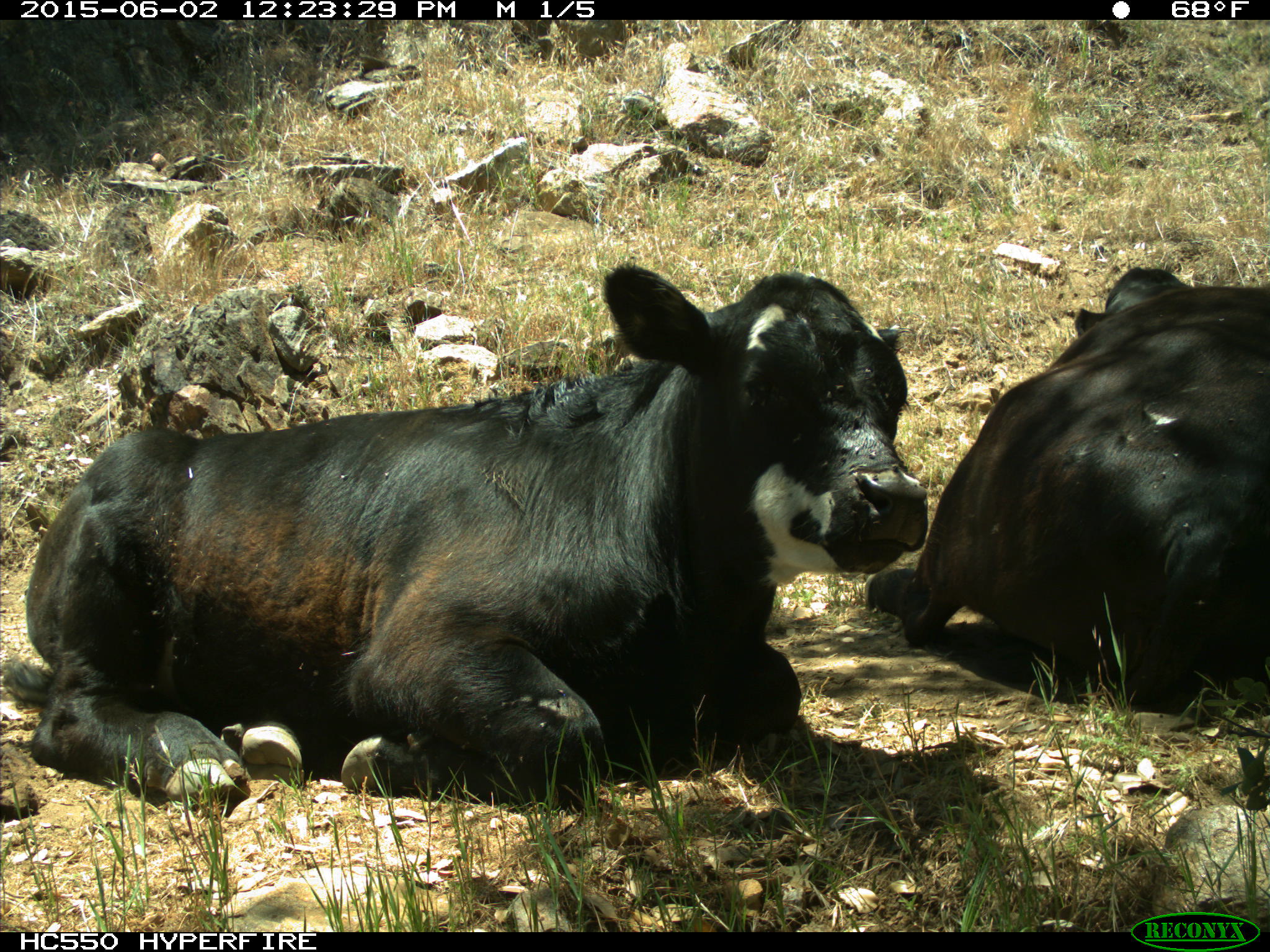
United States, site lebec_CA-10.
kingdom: Animalia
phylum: Chordata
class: Mammalia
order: Artiodactyla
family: Bovidae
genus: Bos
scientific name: Bos taurus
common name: domestic cow